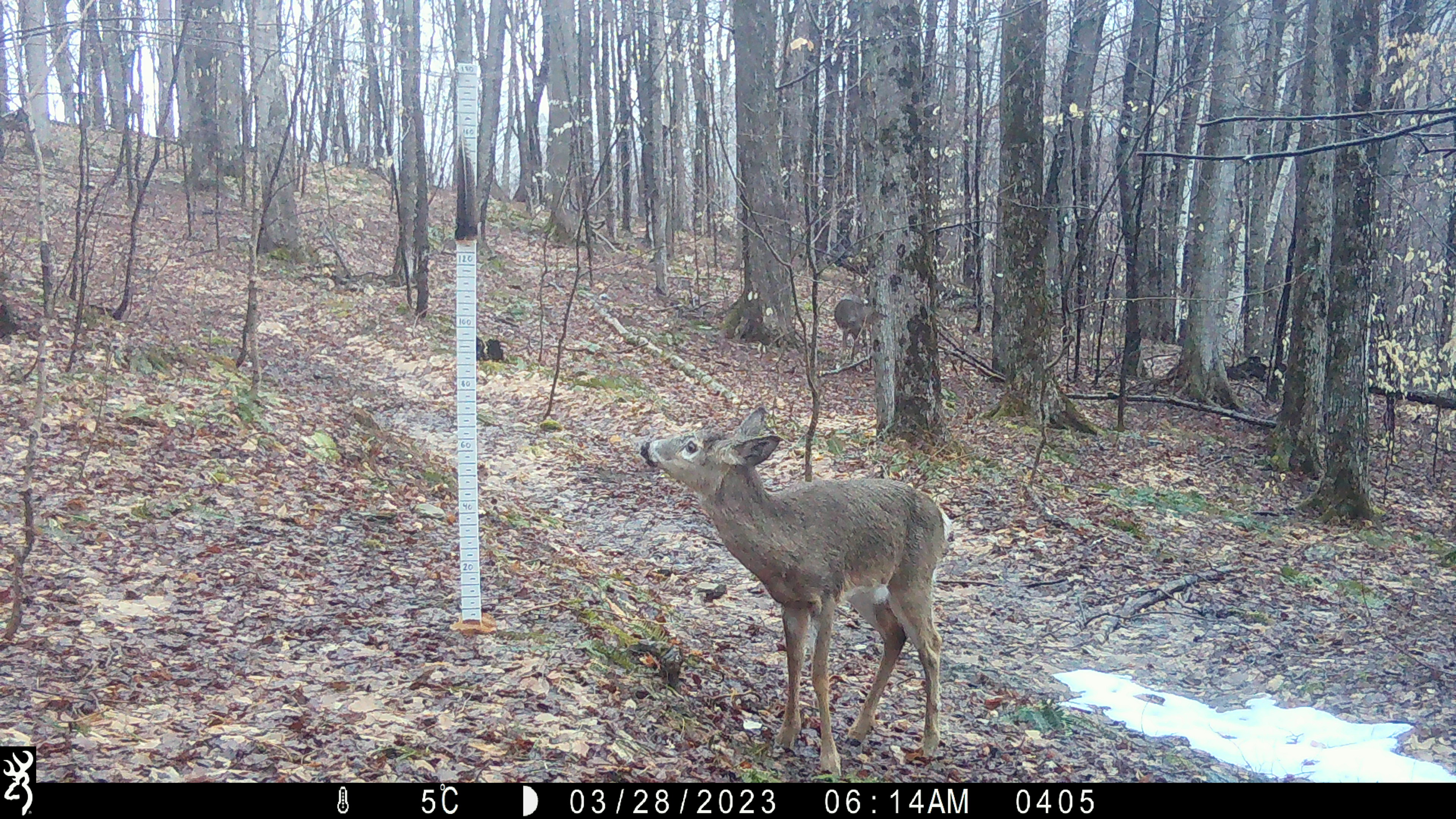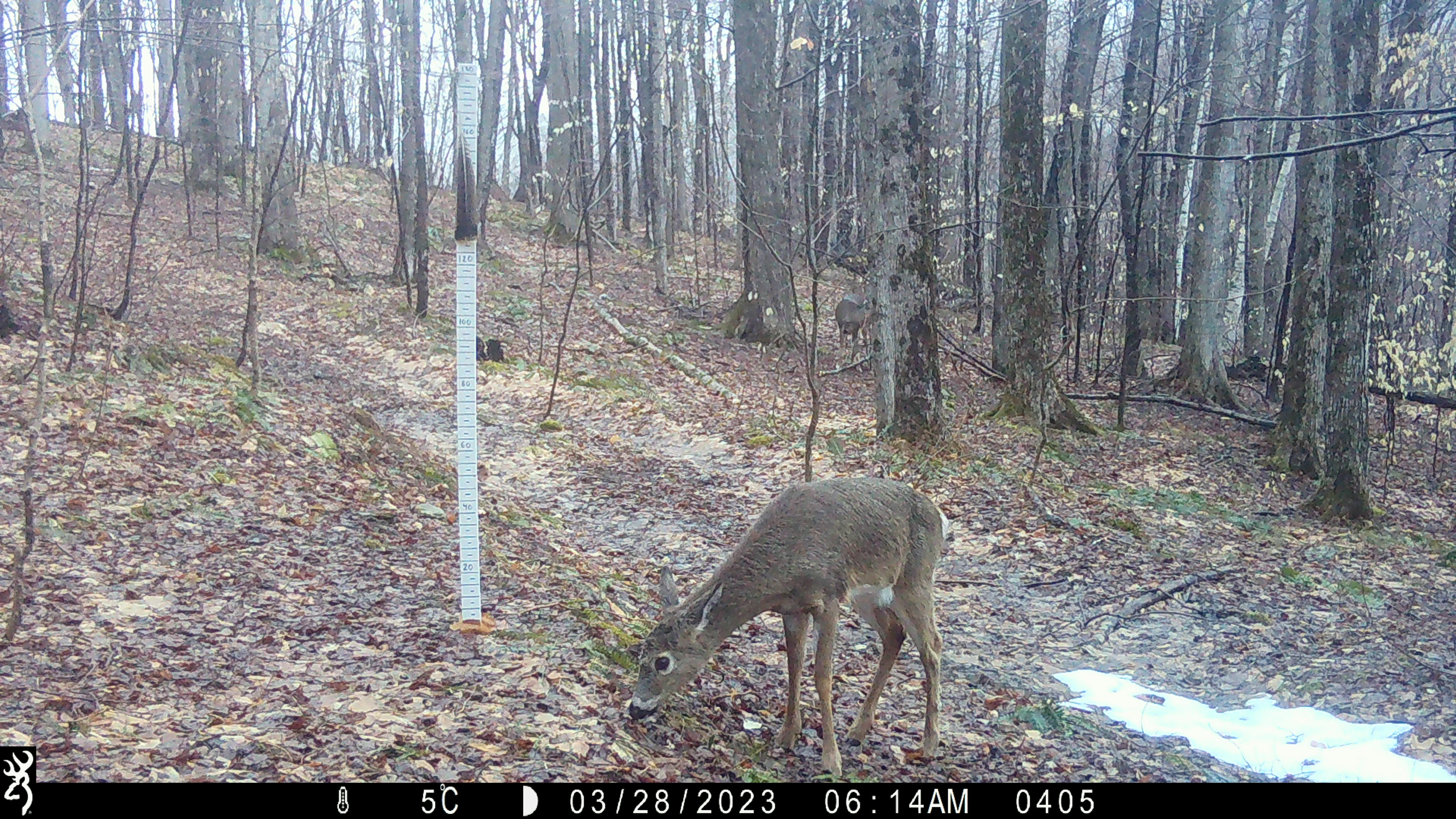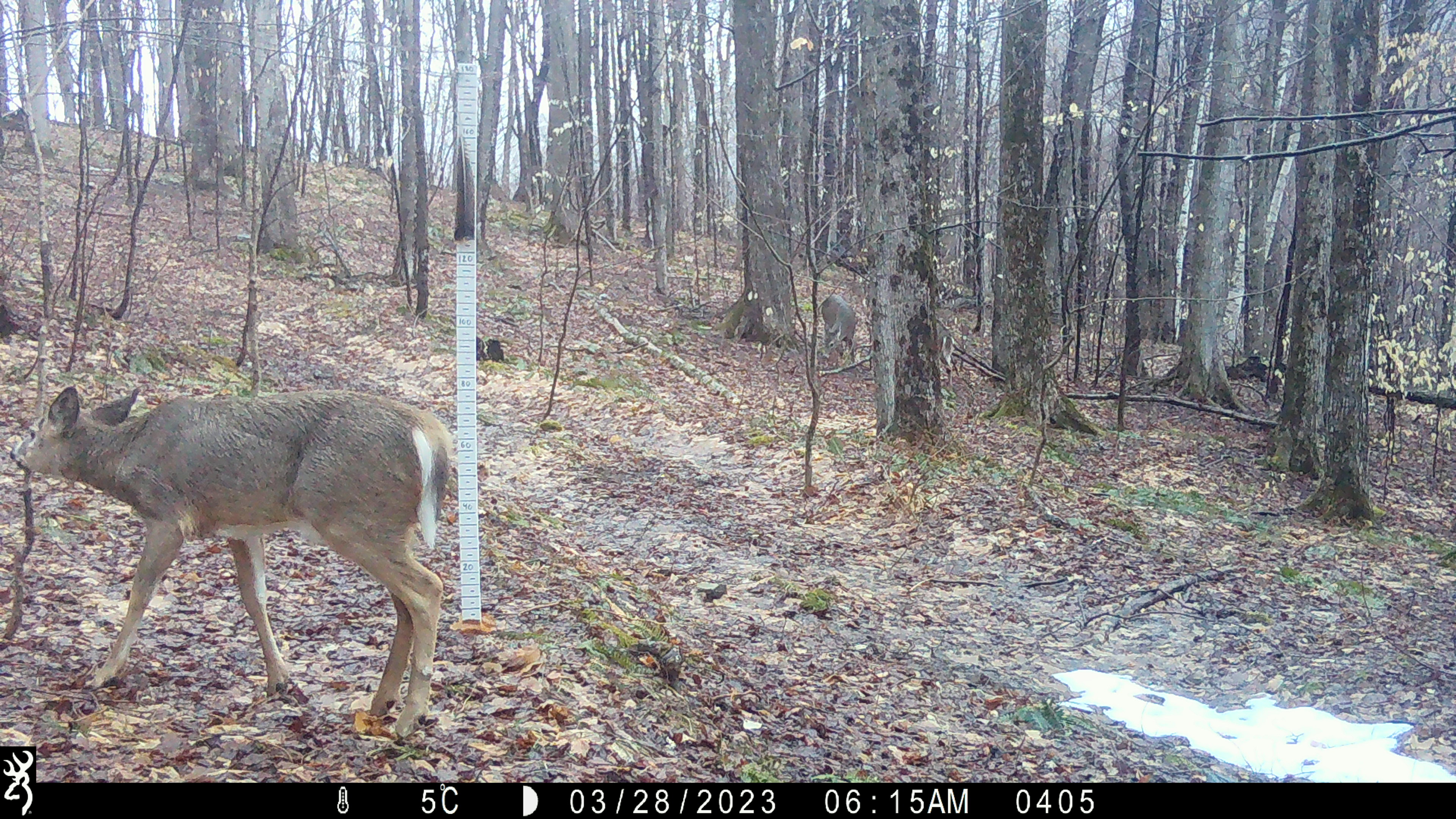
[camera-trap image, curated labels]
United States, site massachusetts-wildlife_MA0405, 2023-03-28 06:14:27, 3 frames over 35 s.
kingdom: Animalia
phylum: Chordata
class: Mammalia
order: Artiodactyla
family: Cervidae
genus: Odocoileus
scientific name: Odocoileus virginianus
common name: white-tailed deer